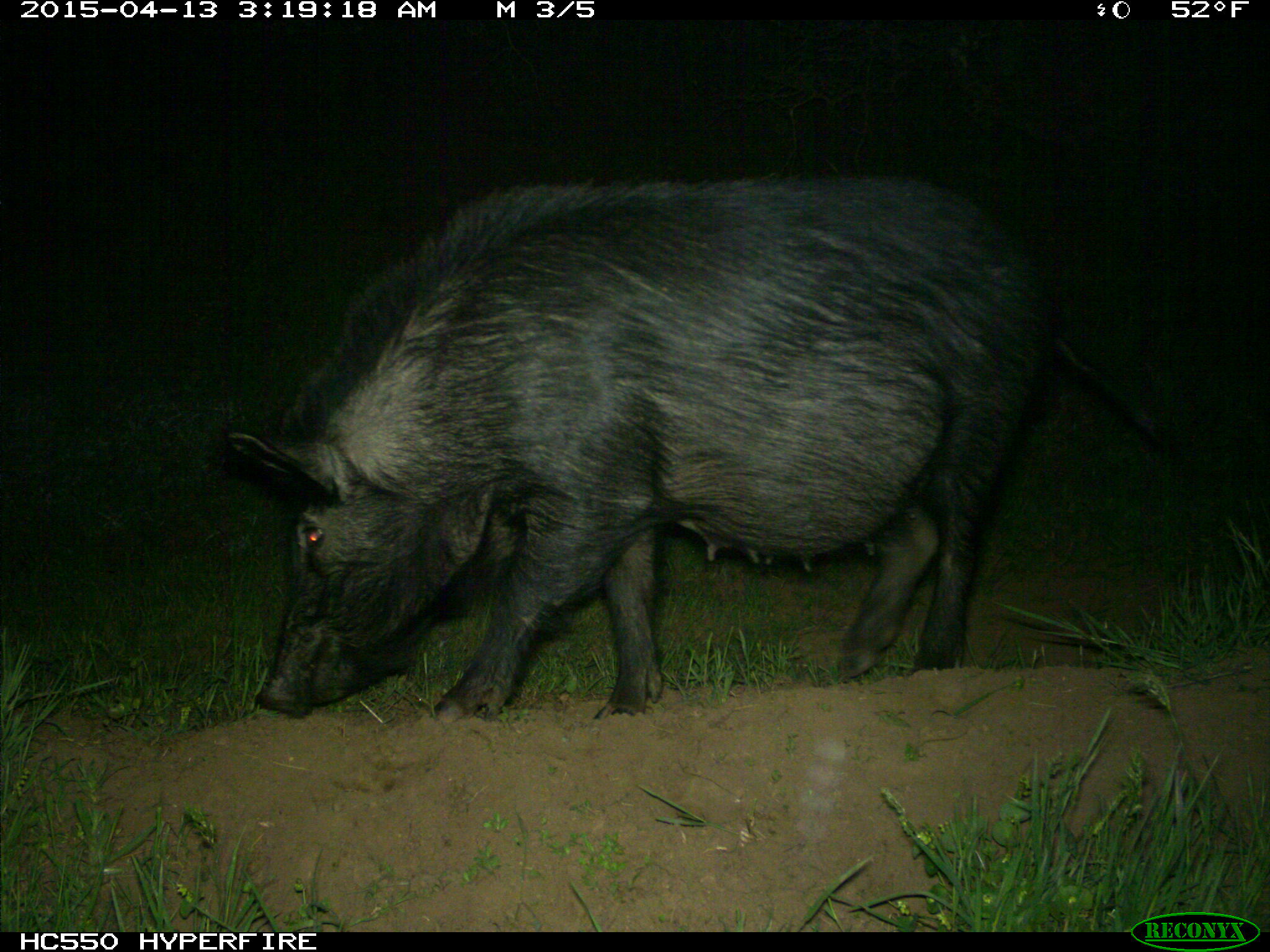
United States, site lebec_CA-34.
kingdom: Animalia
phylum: Chordata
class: Mammalia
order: Artiodactyla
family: Suidae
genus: Sus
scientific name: Sus scrofa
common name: wild boar